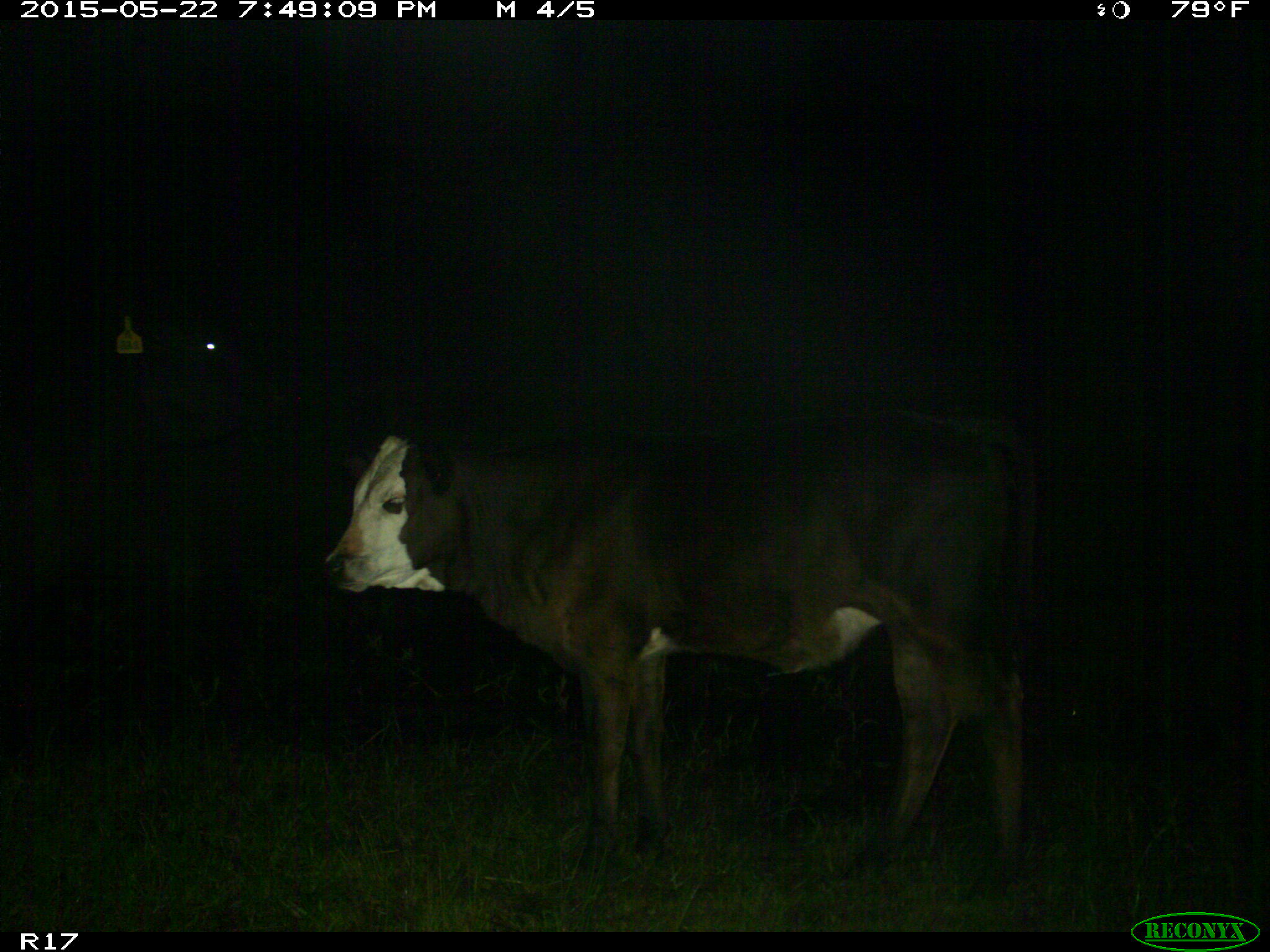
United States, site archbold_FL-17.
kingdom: Animalia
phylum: Chordata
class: Mammalia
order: Artiodactyla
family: Bovidae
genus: Bos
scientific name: Bos taurus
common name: domestic cow